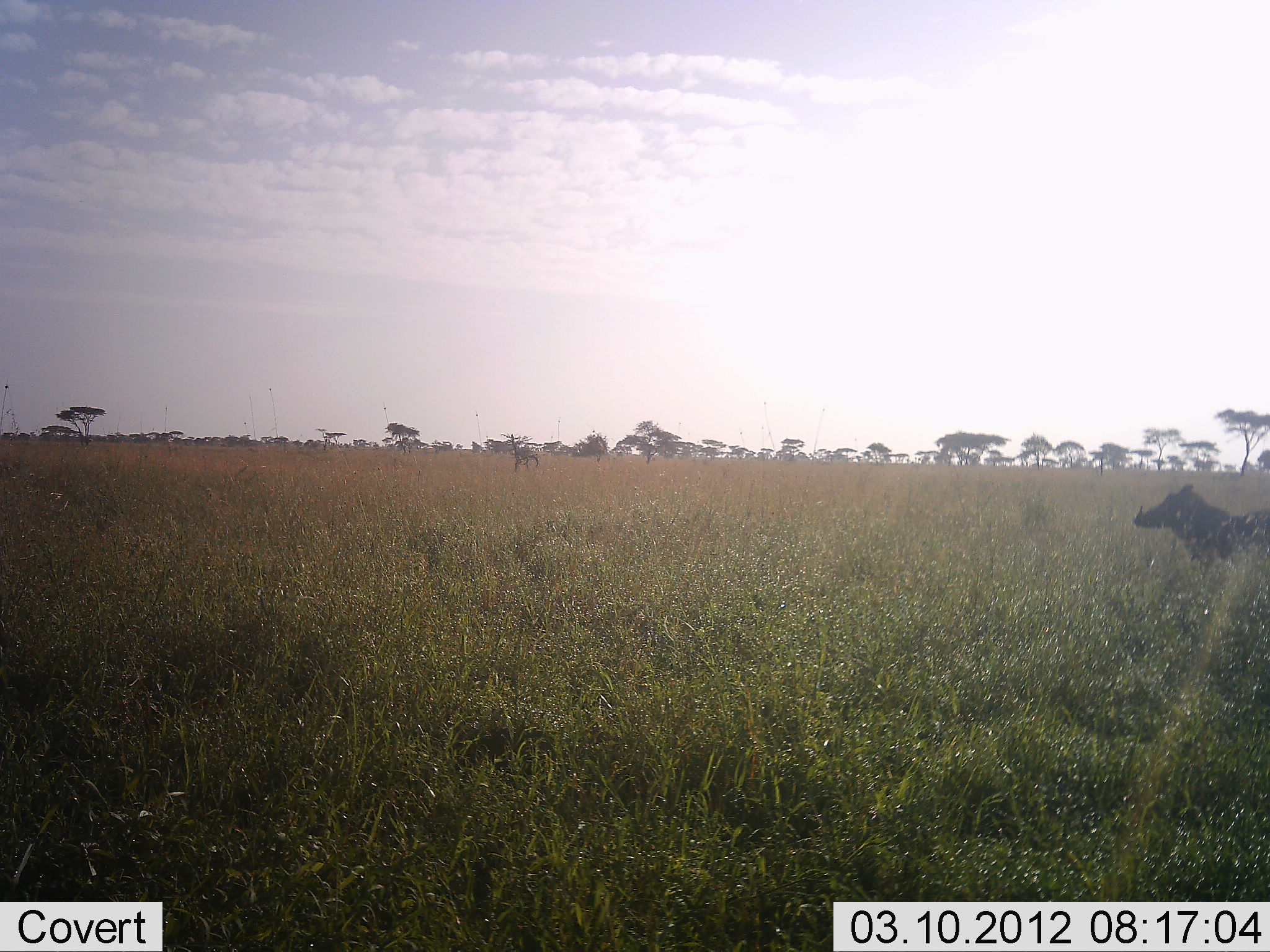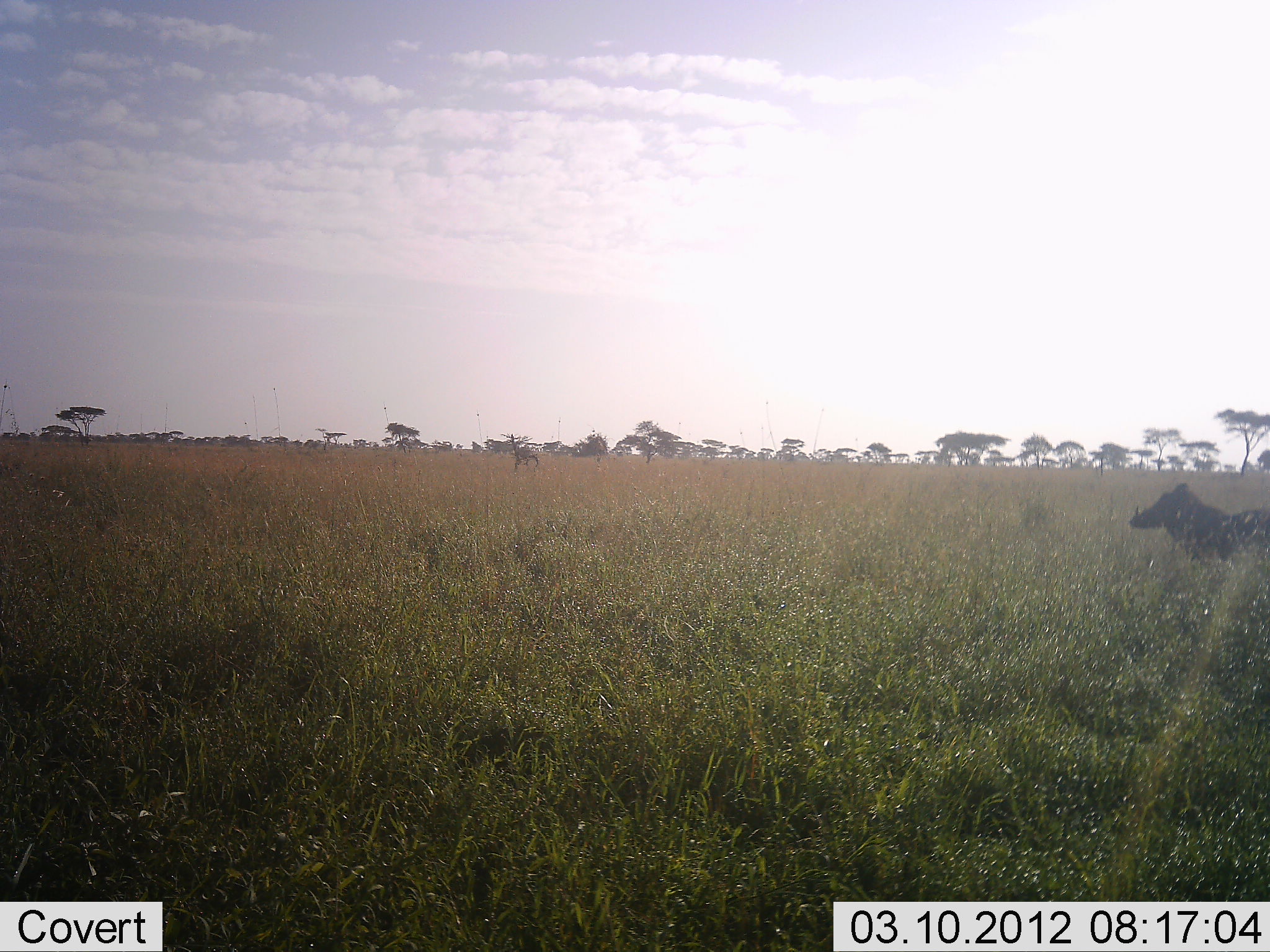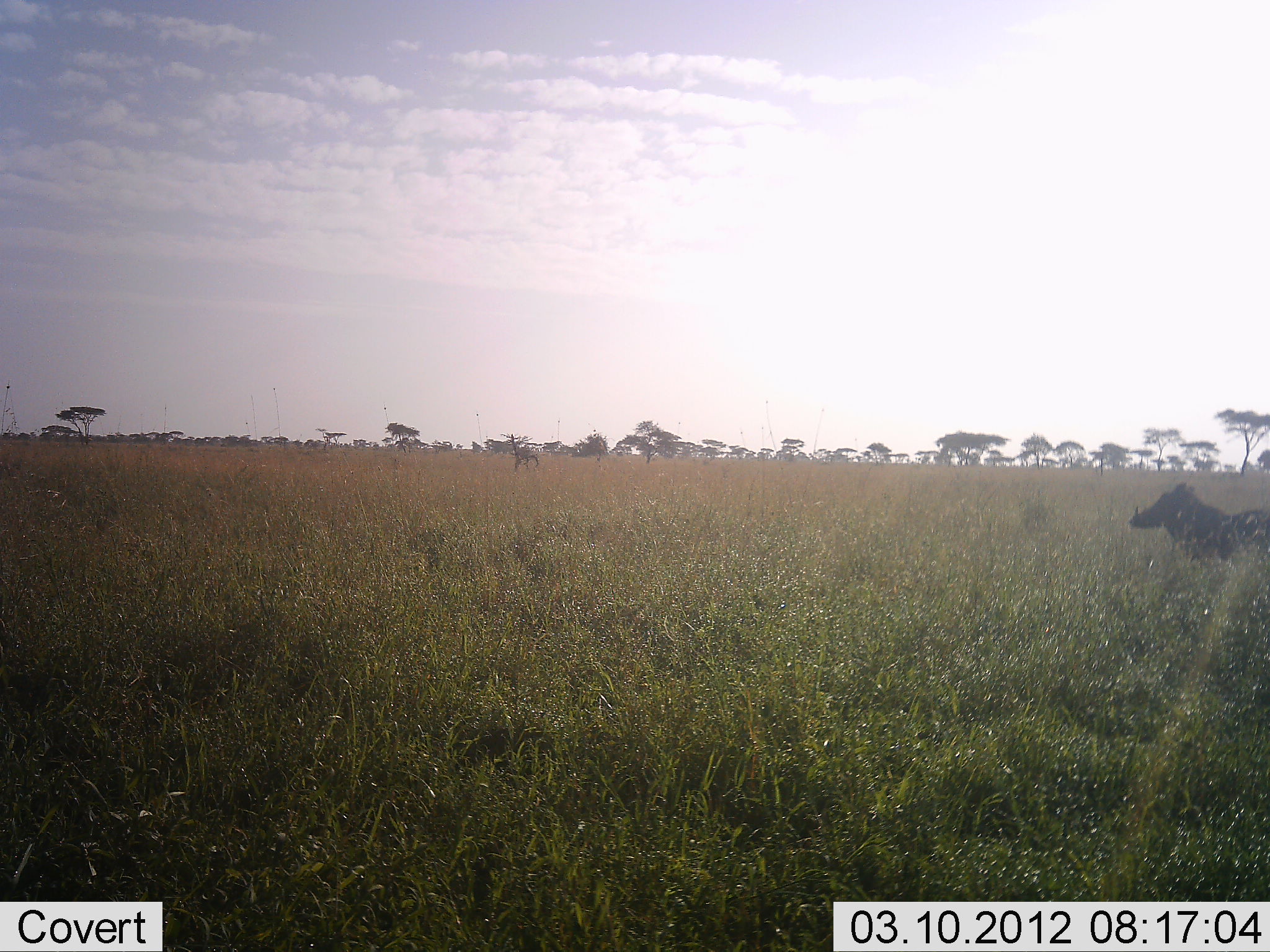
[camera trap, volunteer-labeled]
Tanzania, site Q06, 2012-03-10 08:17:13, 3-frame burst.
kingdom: Animalia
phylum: Chordata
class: Mammalia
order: Artiodactyla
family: Suidae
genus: Phacochoerus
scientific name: Phacochoerus africanus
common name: warthog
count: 1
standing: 64%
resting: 7%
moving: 43%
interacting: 0%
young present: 0%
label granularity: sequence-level